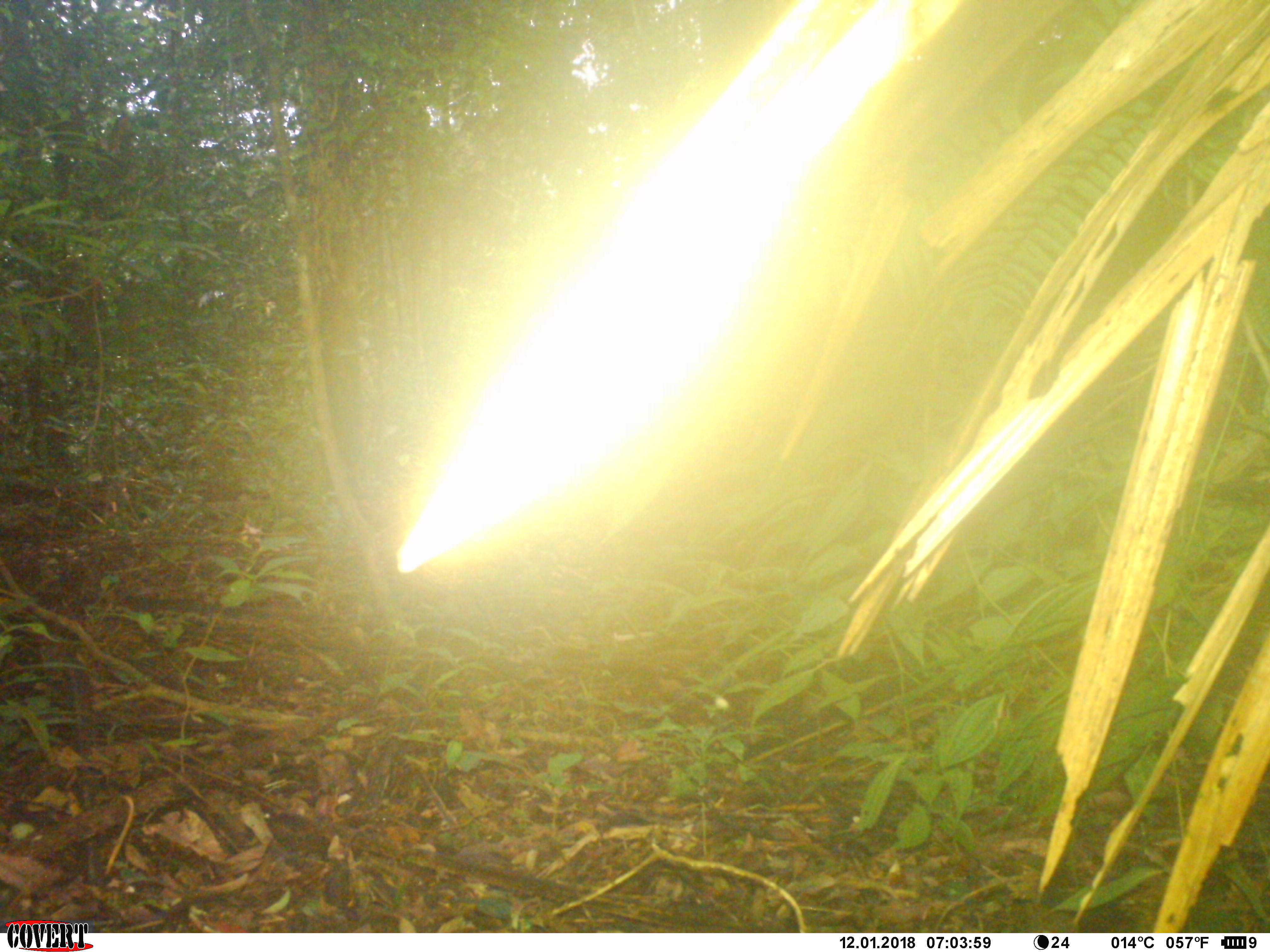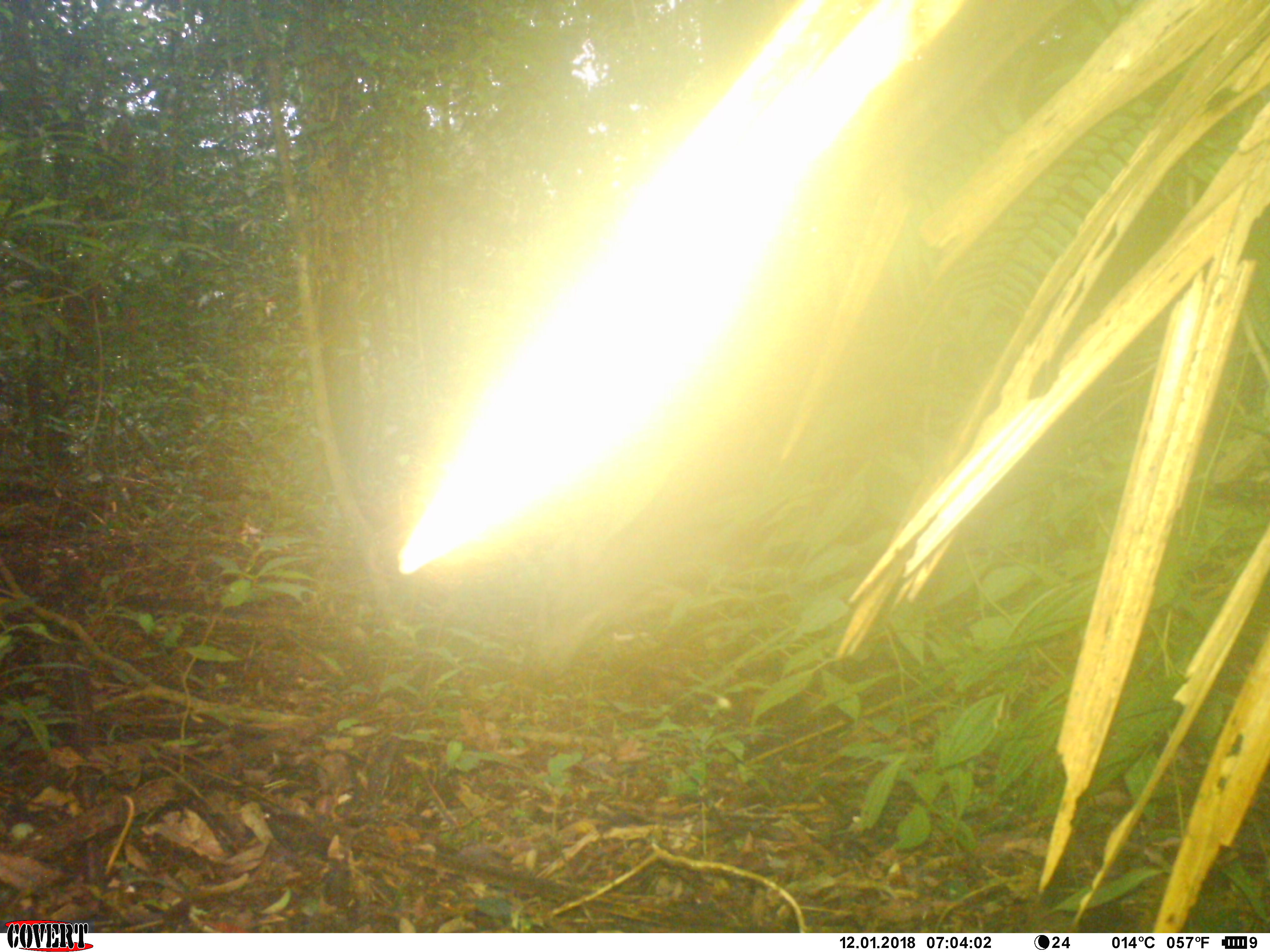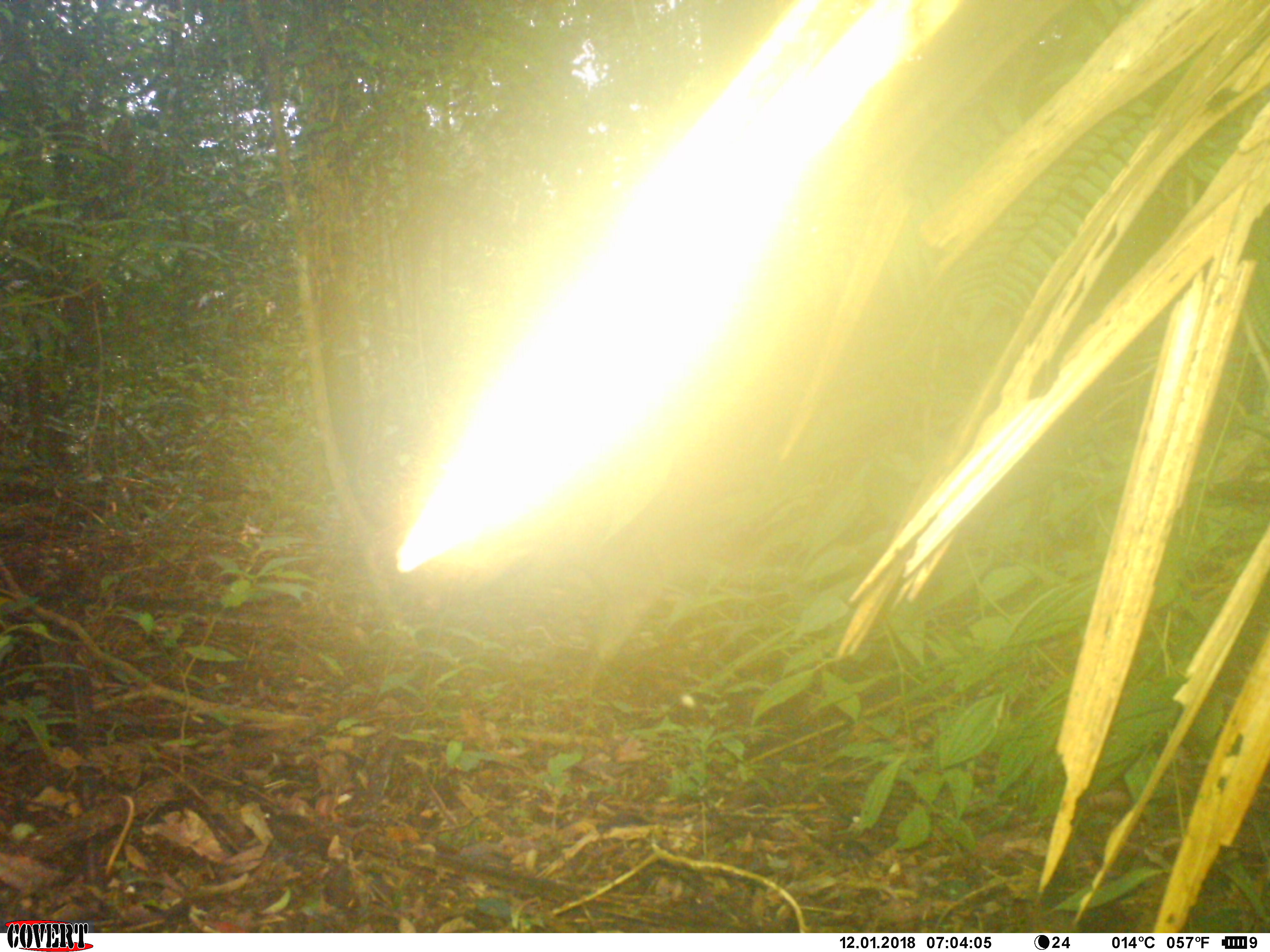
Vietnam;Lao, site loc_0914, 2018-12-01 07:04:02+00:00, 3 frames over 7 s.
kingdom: Animalia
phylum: Chordata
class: Mammalia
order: Artiodactyla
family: Suidae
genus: Sus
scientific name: Sus scrofa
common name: eurasian wild pig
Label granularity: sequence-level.